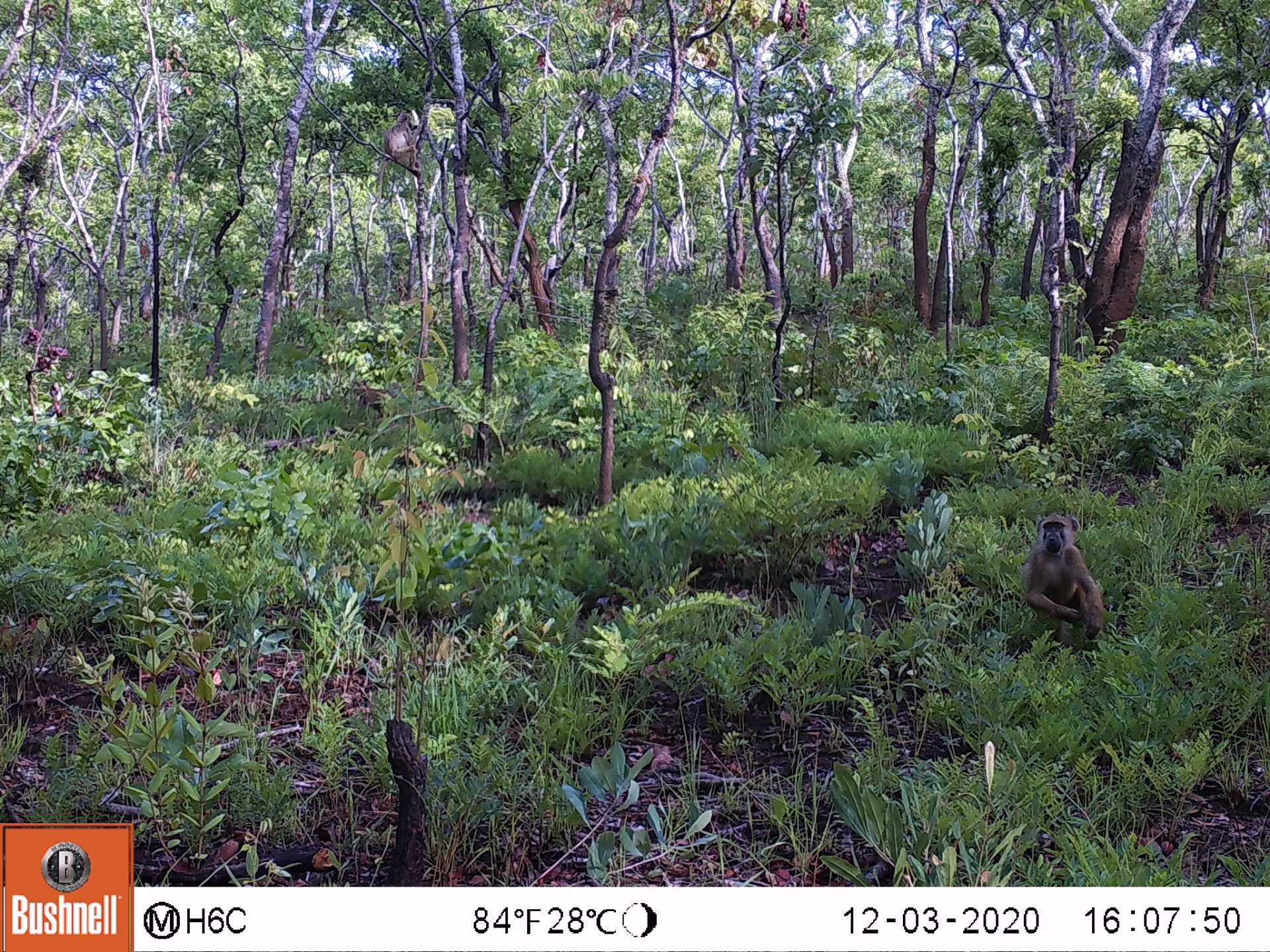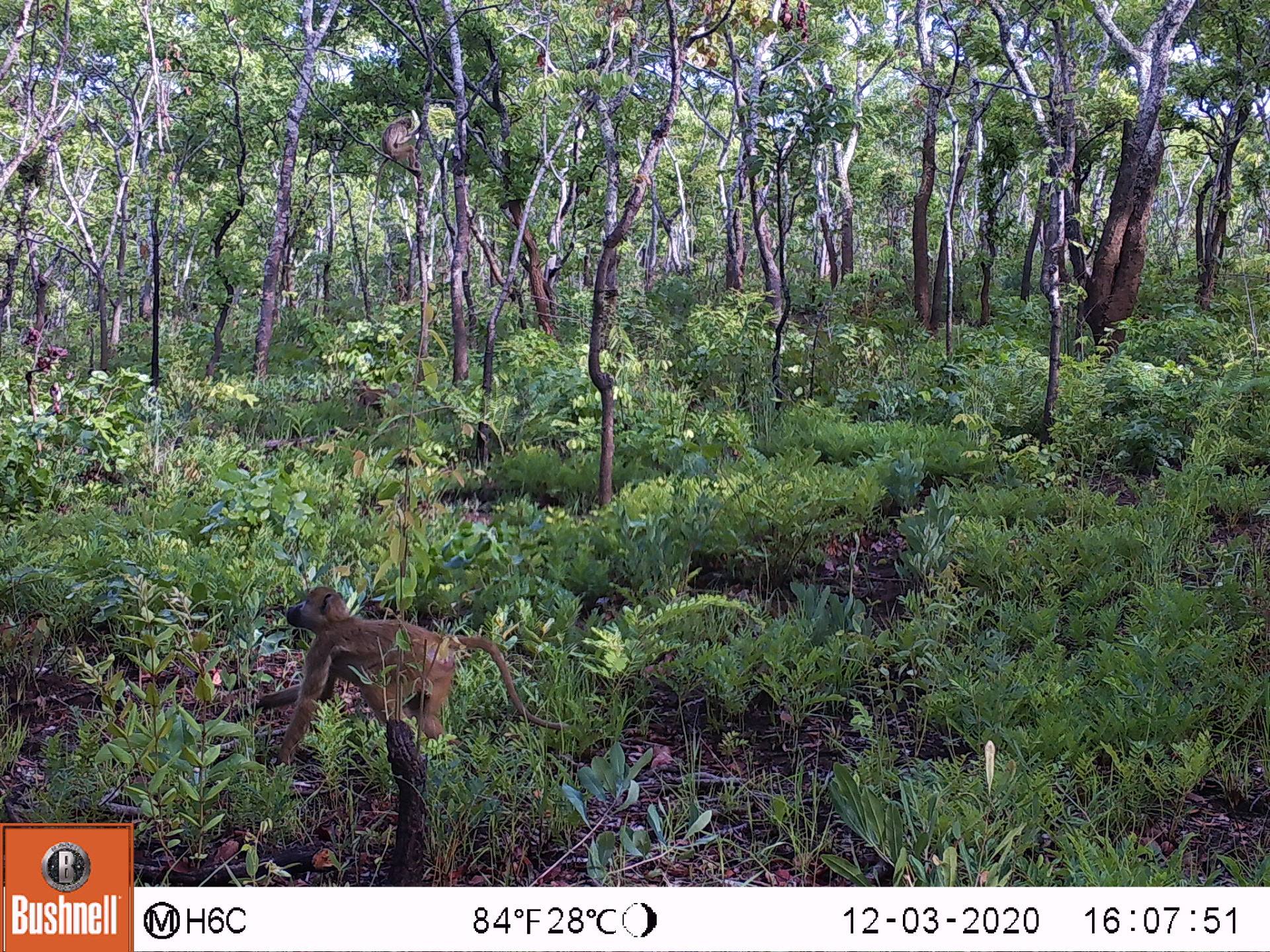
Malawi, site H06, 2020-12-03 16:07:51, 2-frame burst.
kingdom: Animalia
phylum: Chordata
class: Mammalia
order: Primates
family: Cercopithecidae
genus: Papio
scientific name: Papio cynocephalus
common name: yellow baboon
Yellow baboon (Papio cynocephalus), count 1.